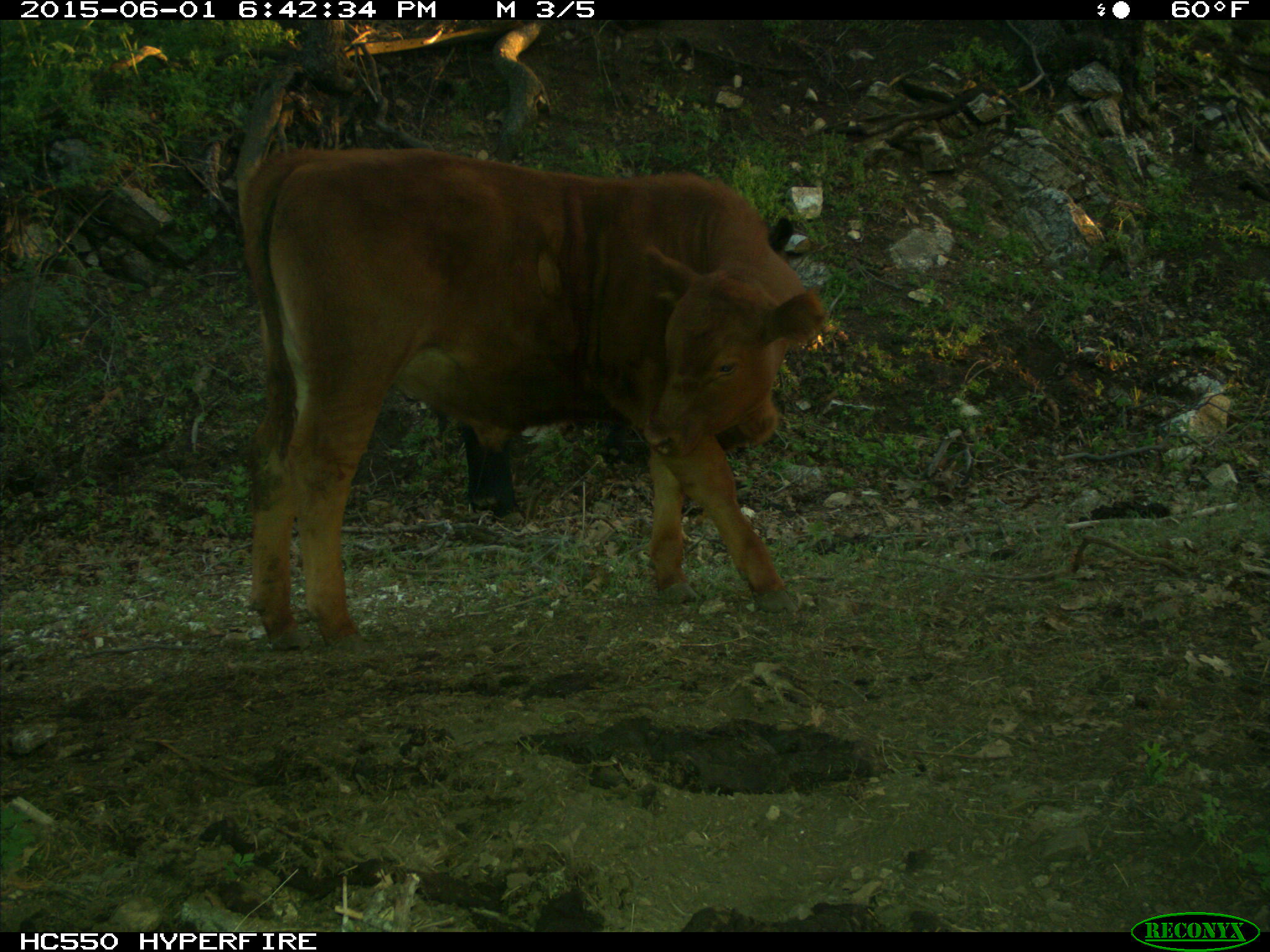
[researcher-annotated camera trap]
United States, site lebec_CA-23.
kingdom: Animalia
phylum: Chordata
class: Mammalia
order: Artiodactyla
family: Bovidae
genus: Bos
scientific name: Bos taurus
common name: domestic cow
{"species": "Bos taurus (domestic cow)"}